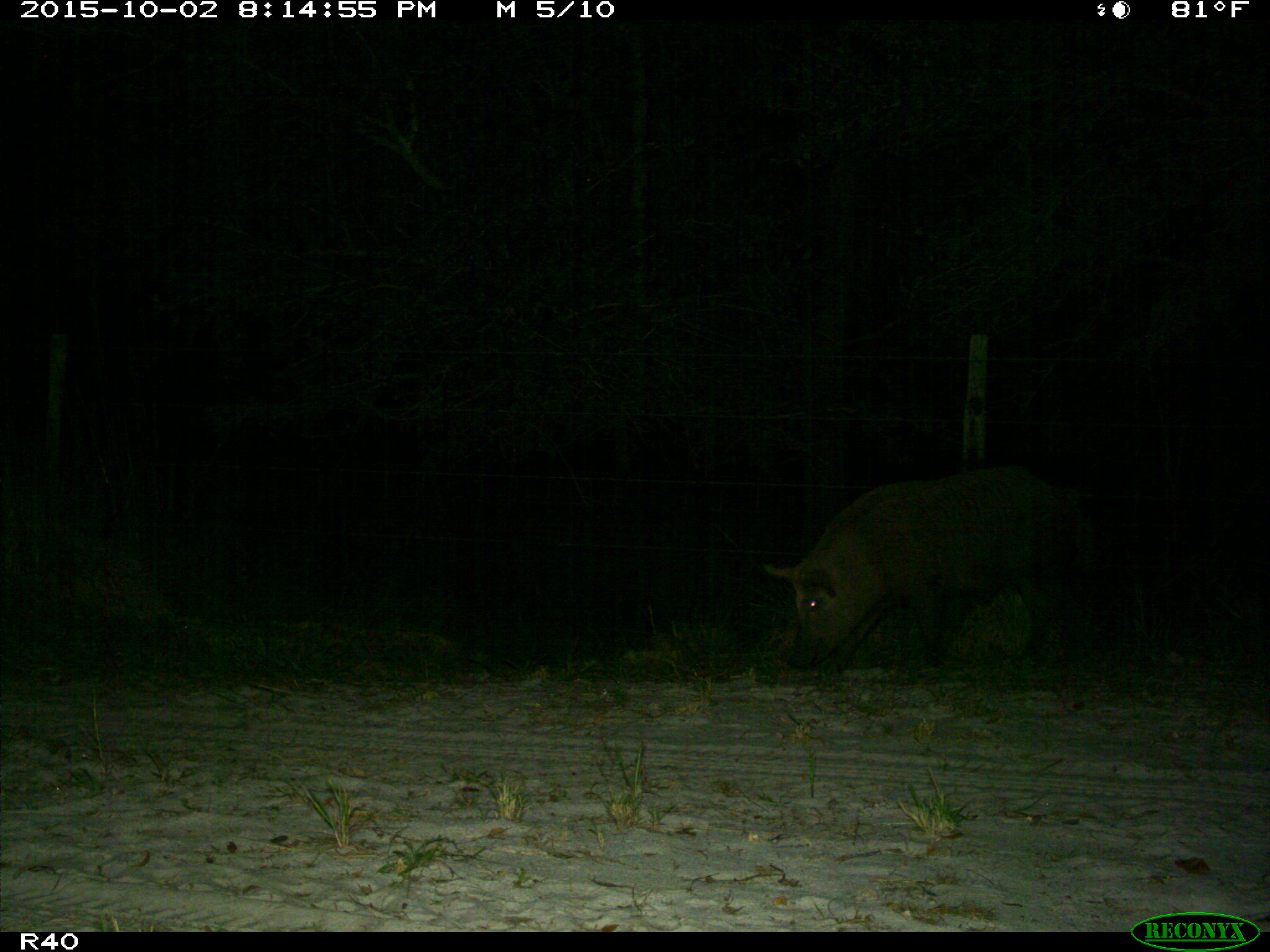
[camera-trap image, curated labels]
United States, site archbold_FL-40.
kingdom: Animalia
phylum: Chordata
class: Mammalia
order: Artiodactyla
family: Suidae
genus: Sus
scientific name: Sus scrofa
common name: wild boar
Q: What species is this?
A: Sus scrofa (wild boar).